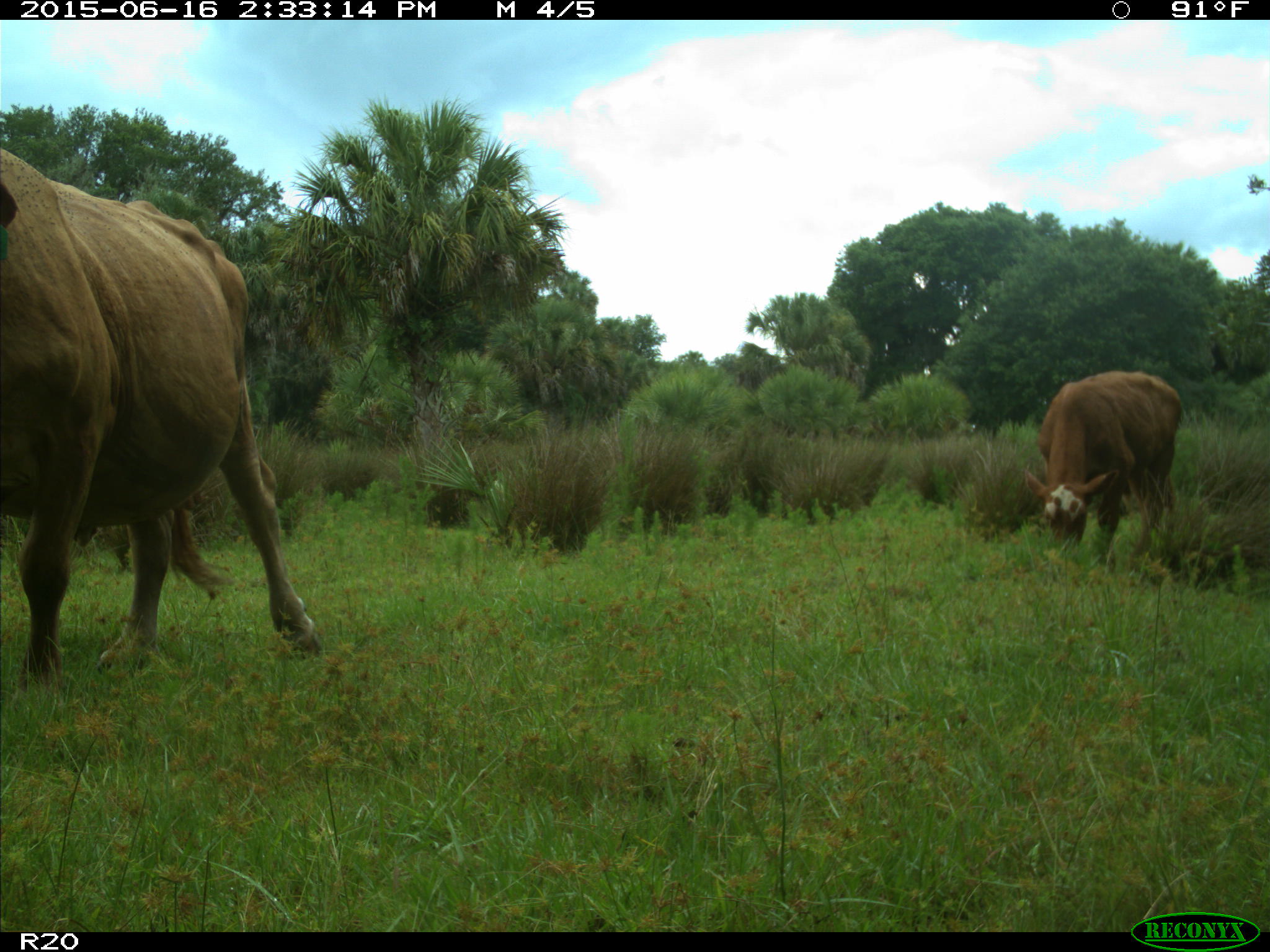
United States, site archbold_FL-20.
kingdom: Animalia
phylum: Chordata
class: Mammalia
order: Artiodactyla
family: Bovidae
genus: Bos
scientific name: Bos taurus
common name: domestic cow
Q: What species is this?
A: Bos taurus (domestic cow).